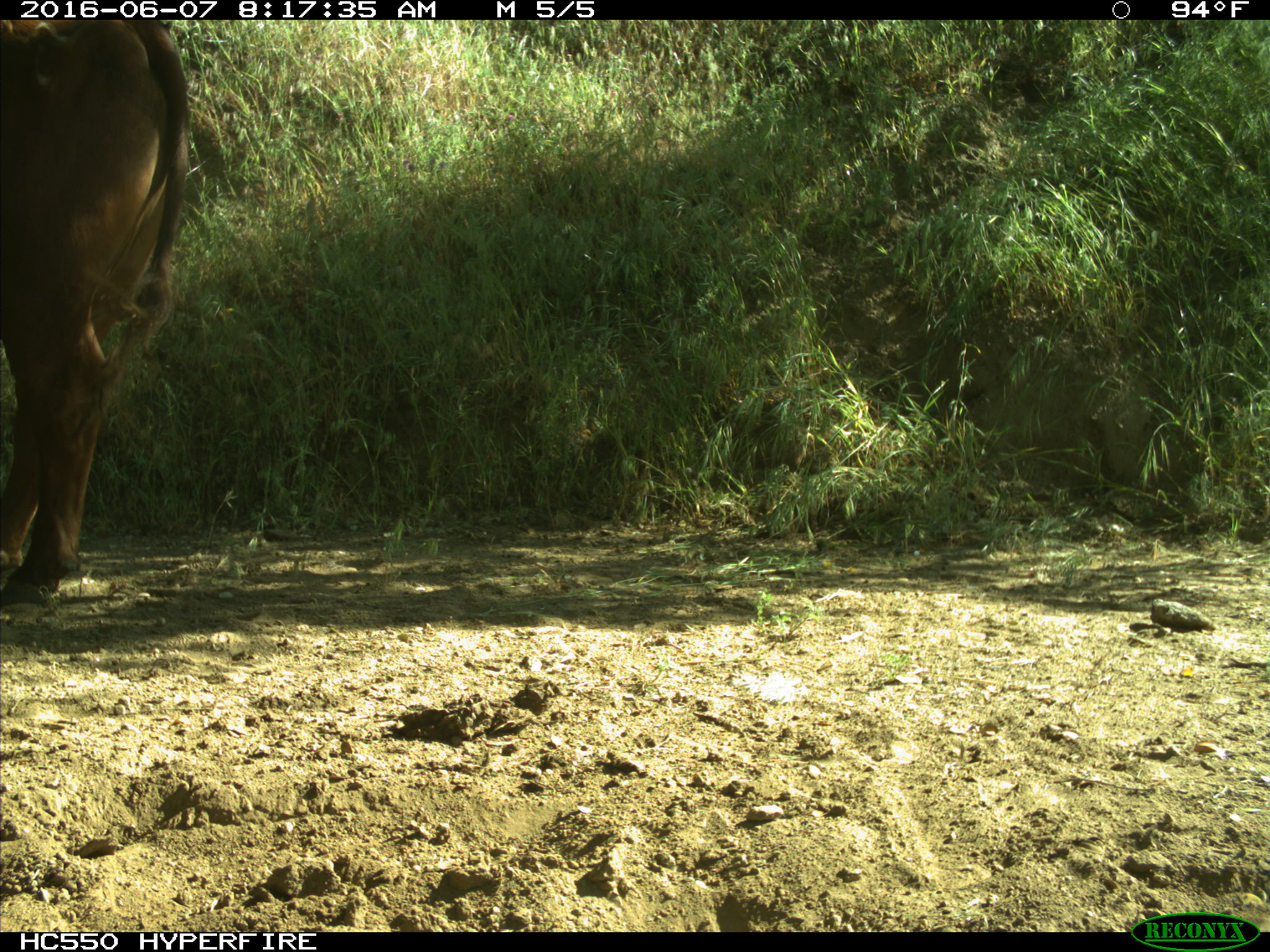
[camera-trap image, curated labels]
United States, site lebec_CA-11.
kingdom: Animalia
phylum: Chordata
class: Mammalia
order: Artiodactyla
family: Bovidae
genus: Bos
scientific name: Bos taurus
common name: domestic cow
Bos taurus (domestic cow).